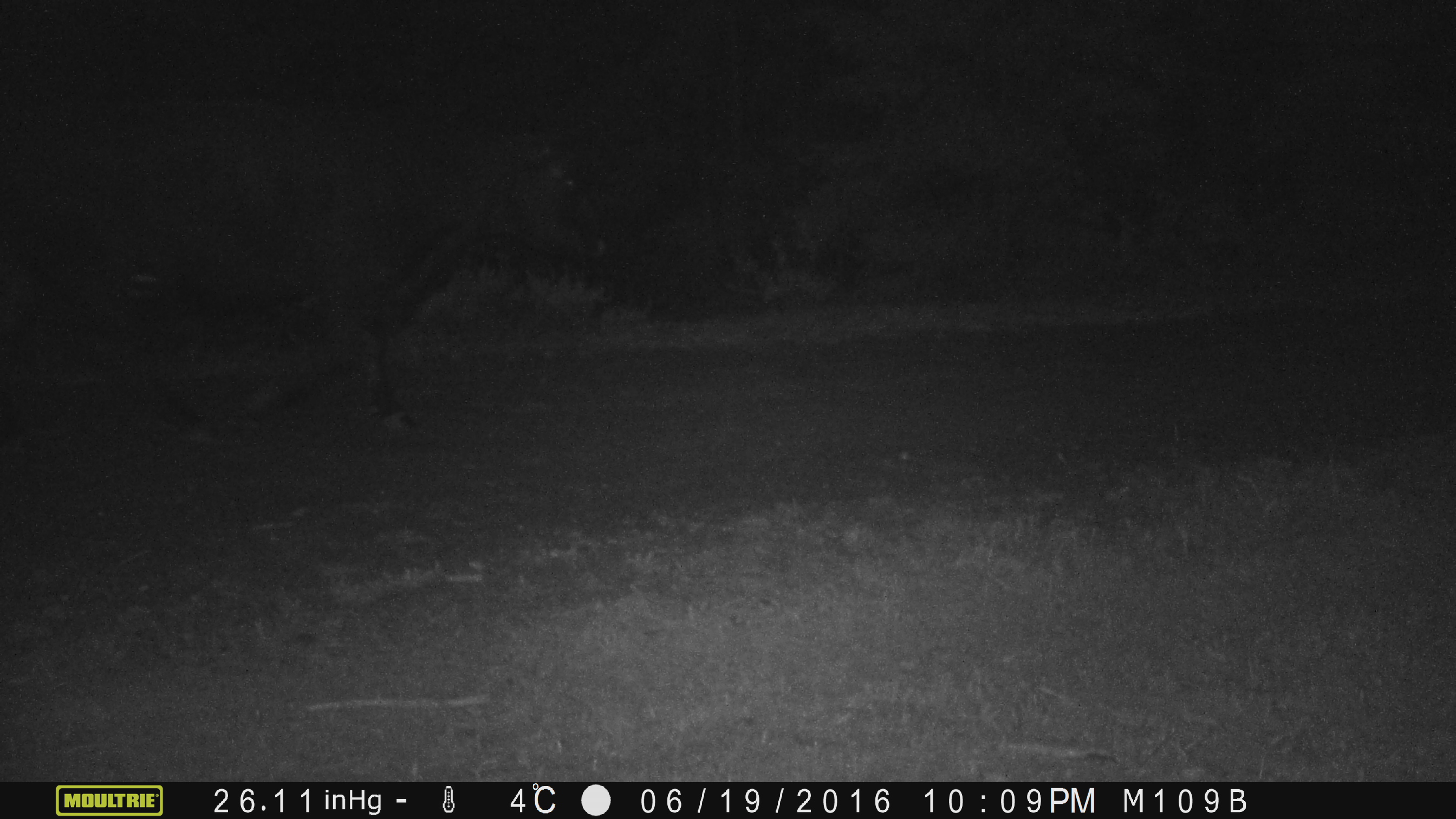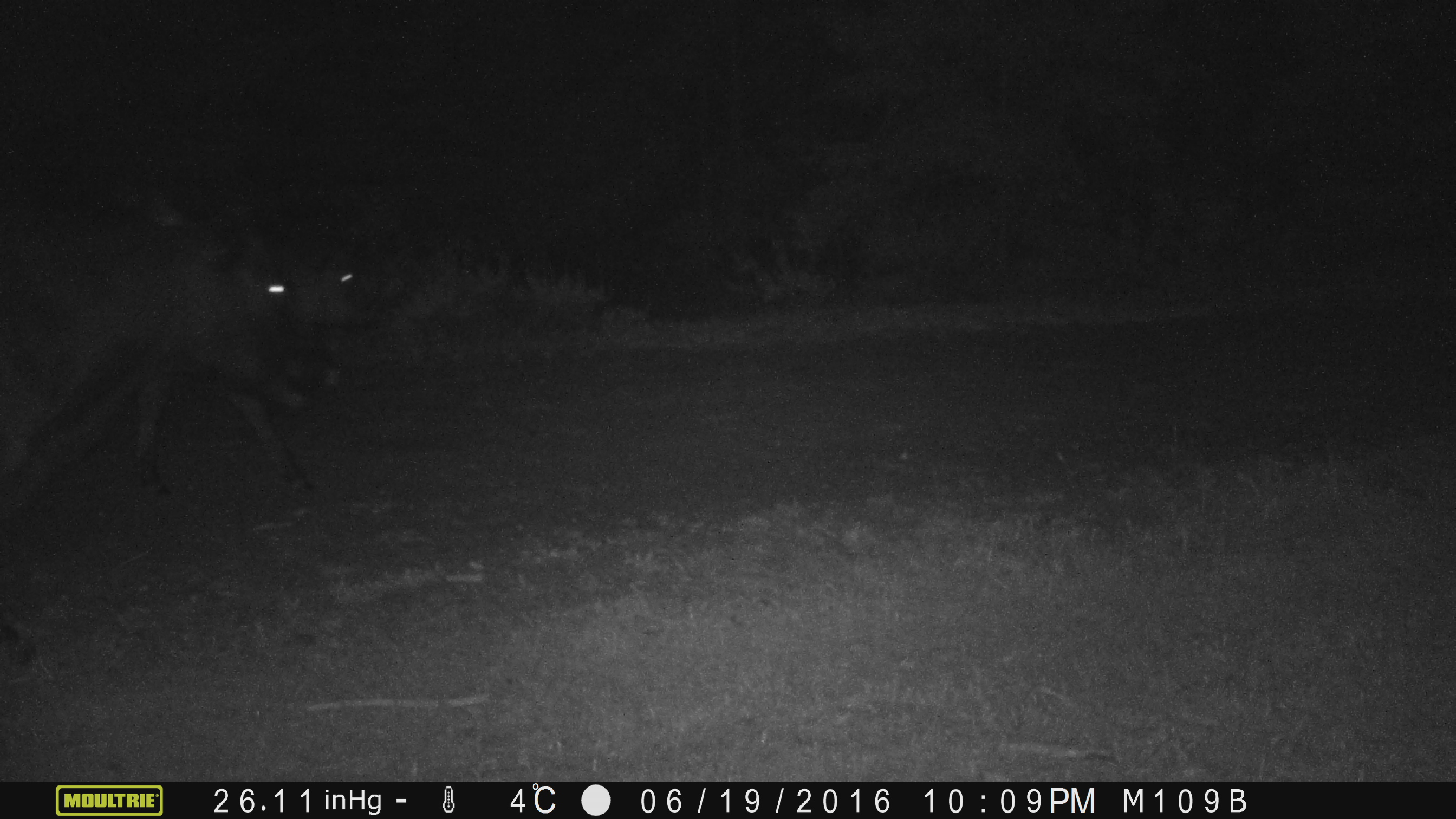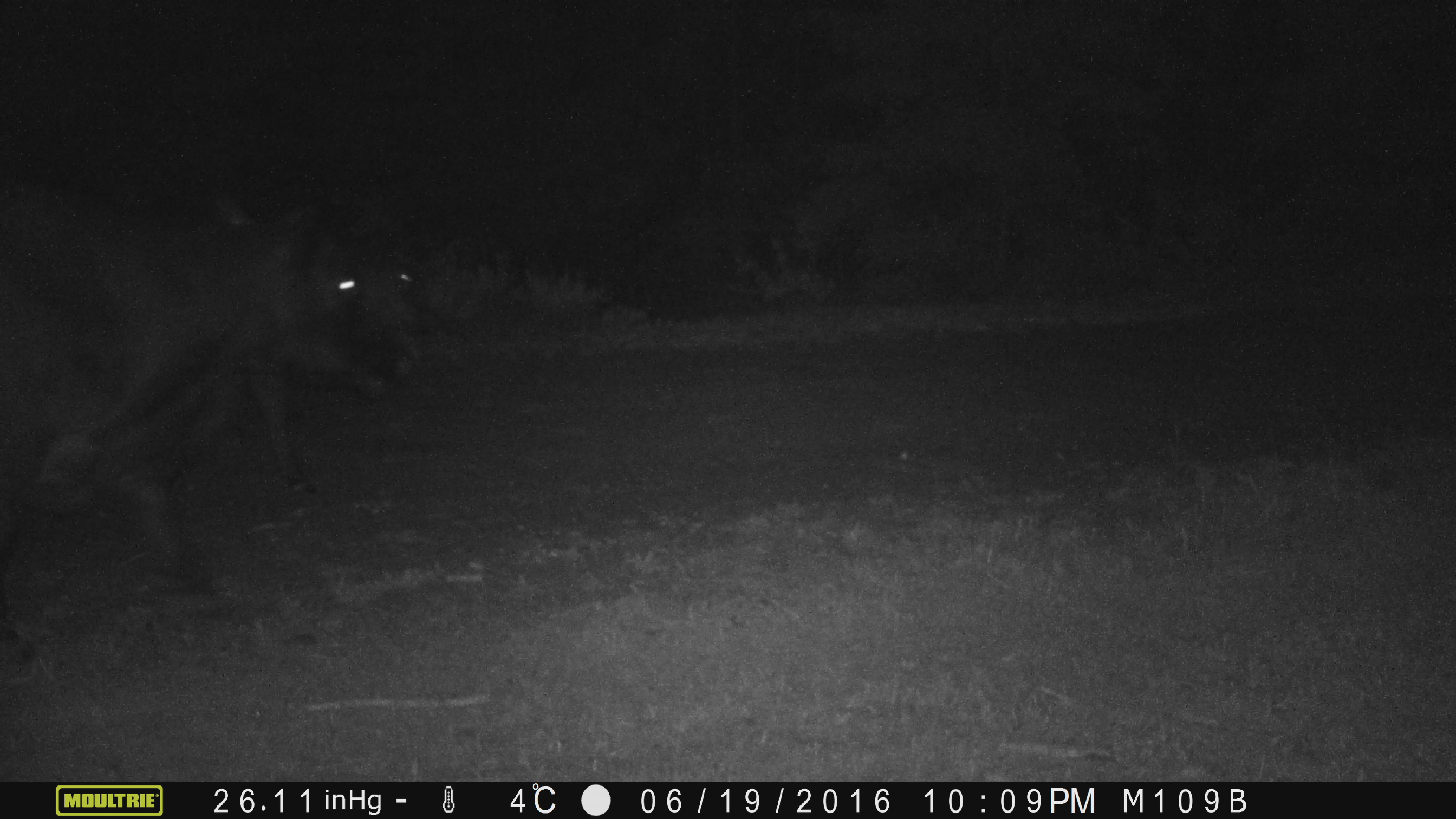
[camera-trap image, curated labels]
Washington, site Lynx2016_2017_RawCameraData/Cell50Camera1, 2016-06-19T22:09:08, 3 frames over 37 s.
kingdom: Animalia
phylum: Chordata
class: Mammalia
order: Artiodactyla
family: Bovidae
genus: Bos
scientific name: Bos taurus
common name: domestic cattle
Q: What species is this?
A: Domestic cattle (Bos taurus).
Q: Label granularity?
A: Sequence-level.